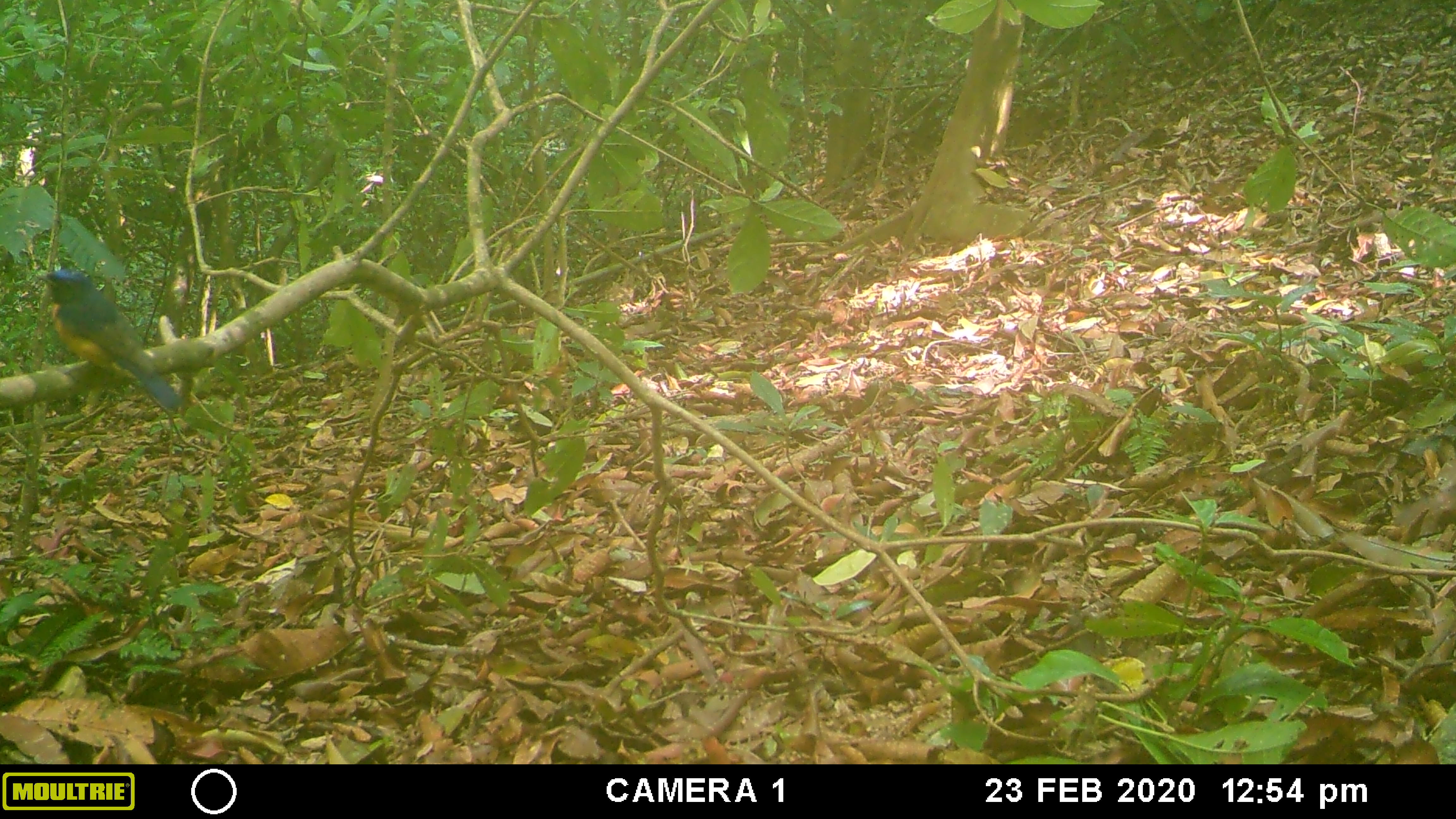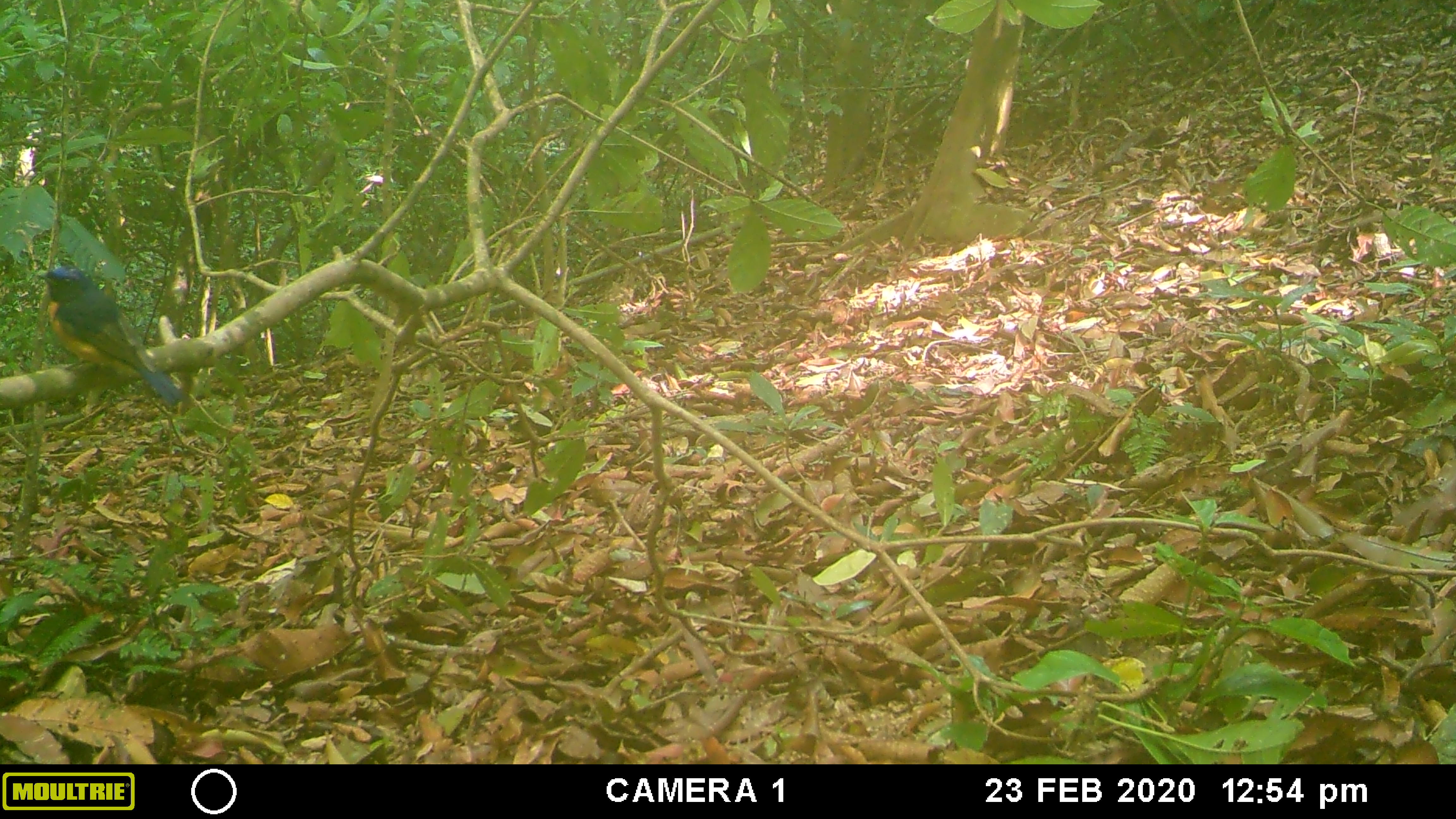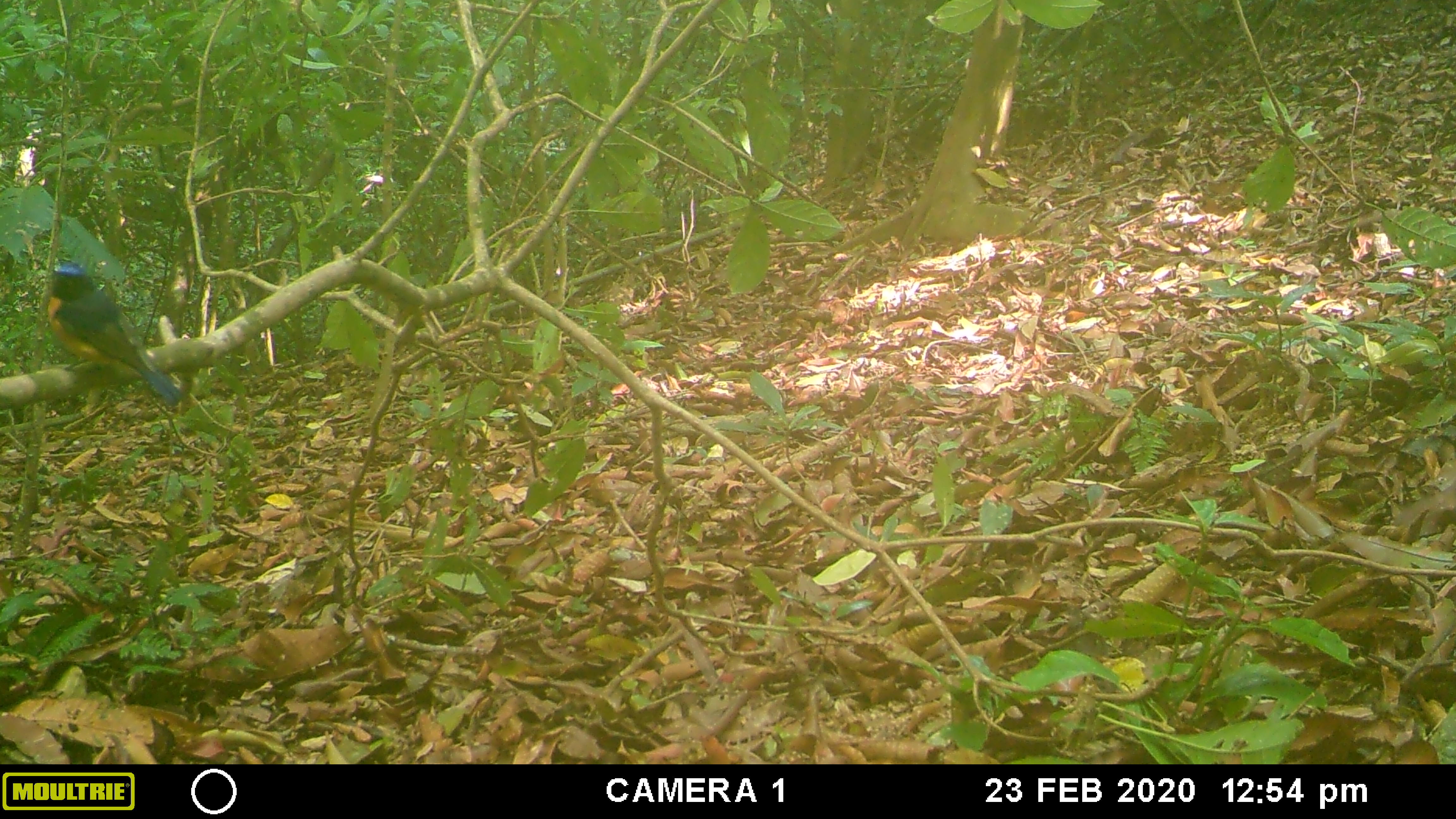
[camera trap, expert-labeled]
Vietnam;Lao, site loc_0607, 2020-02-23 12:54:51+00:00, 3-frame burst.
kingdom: Animalia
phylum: Chordata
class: Aves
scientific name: Aves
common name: bird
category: unidentified bird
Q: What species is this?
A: Unidentified bird (bird) (Aves).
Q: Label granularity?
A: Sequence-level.